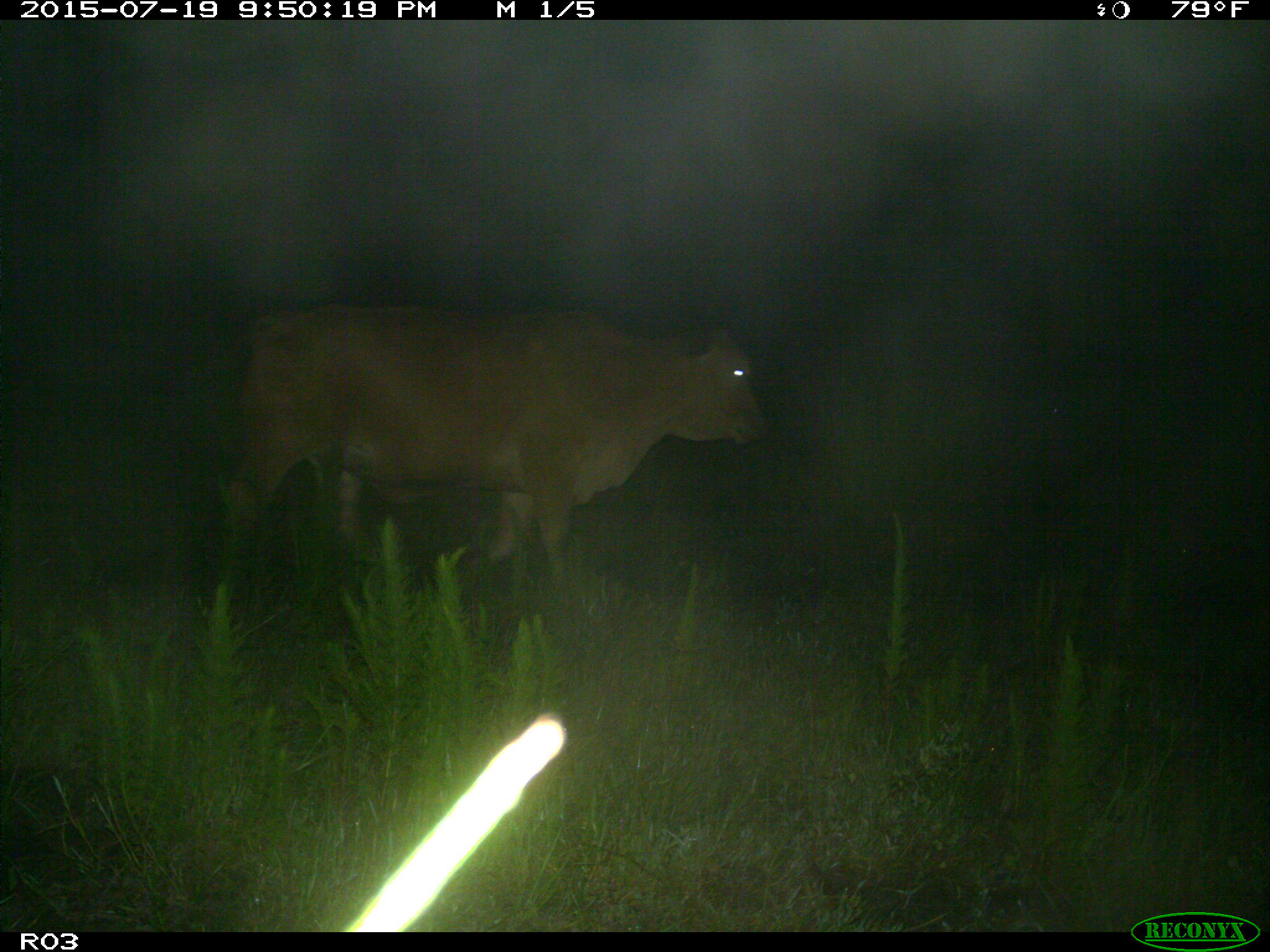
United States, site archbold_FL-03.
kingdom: Animalia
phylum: Chordata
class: Mammalia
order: Artiodactyla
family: Bovidae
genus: Bos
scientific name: Bos taurus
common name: domestic cow